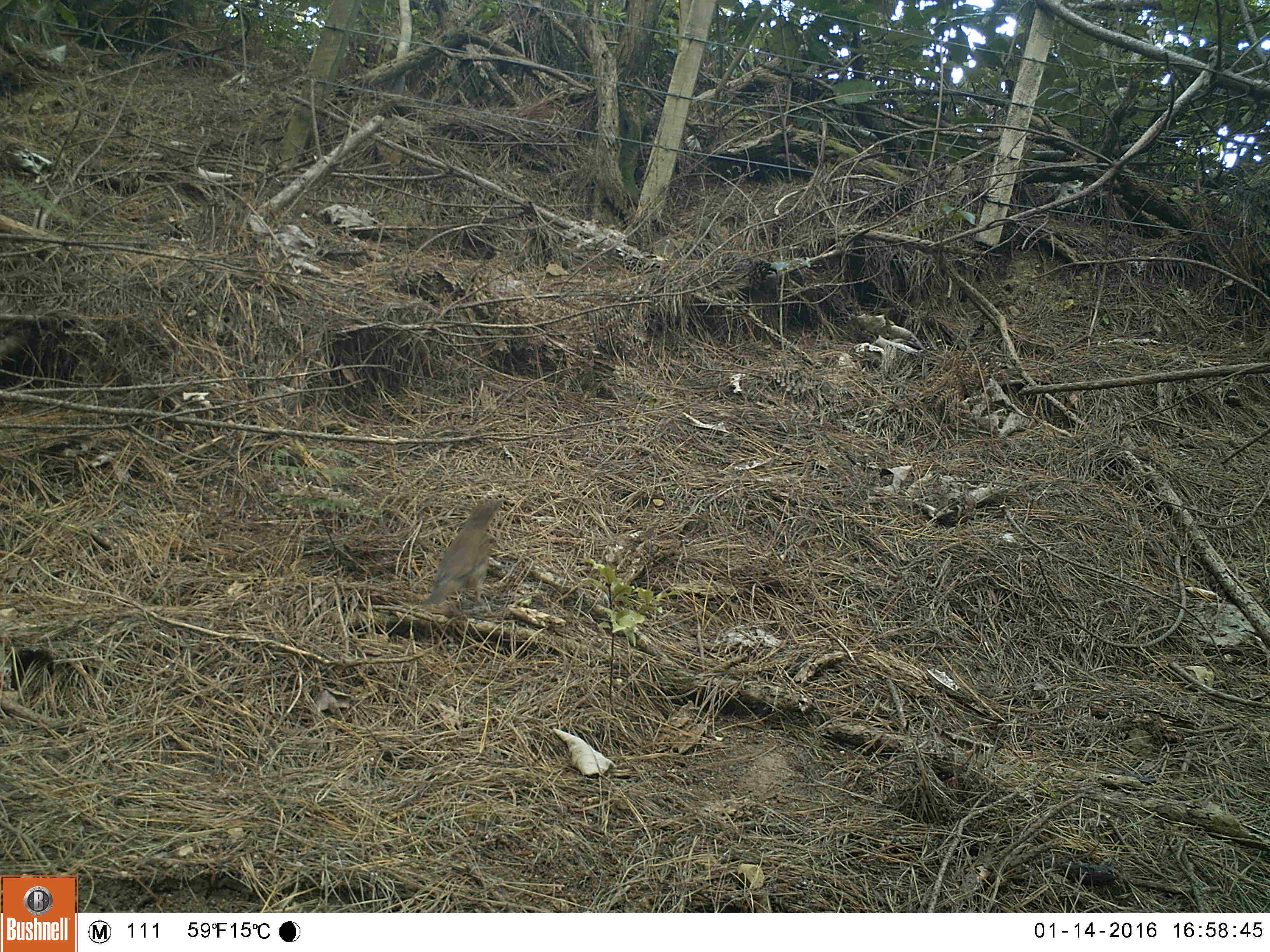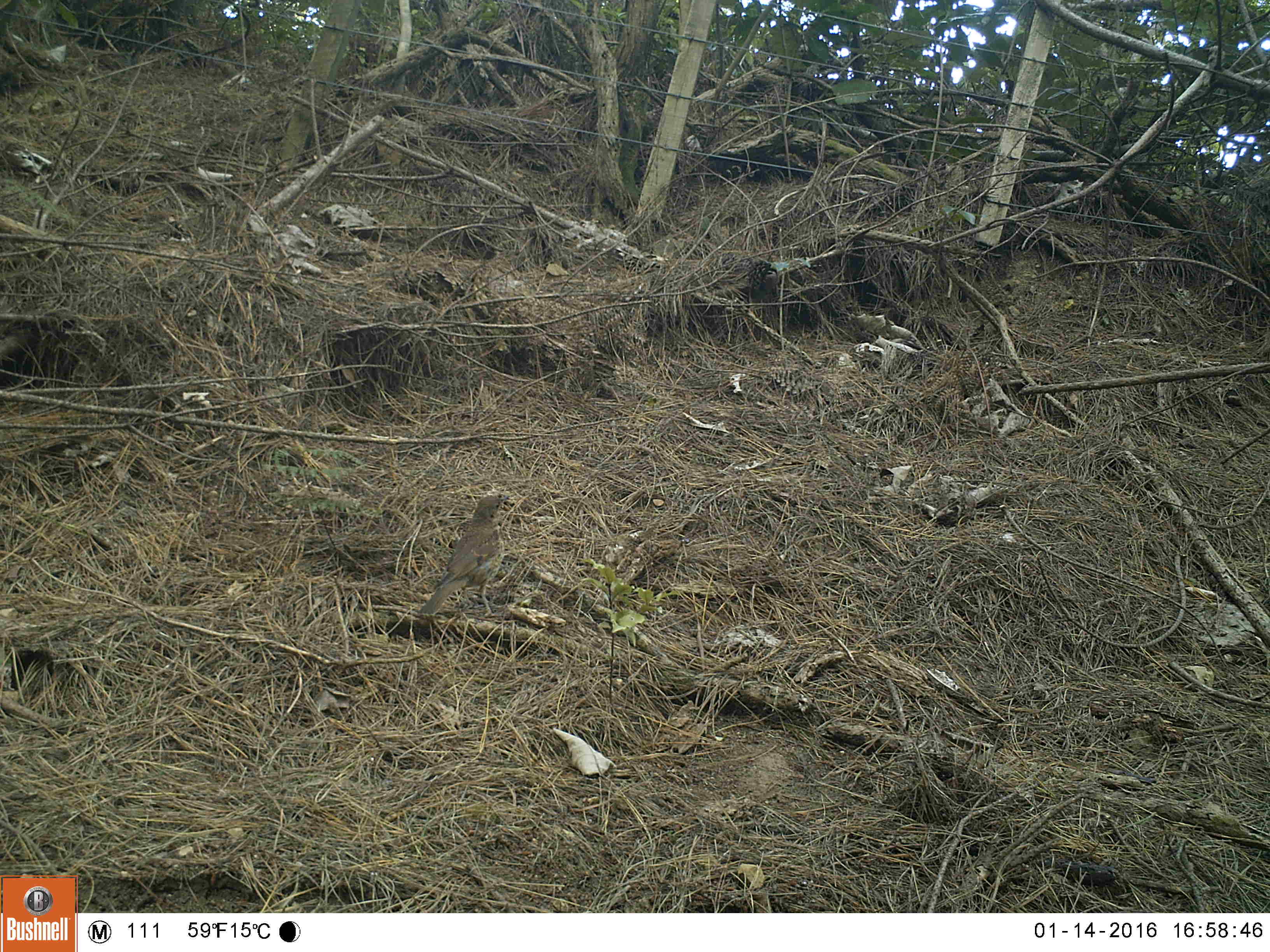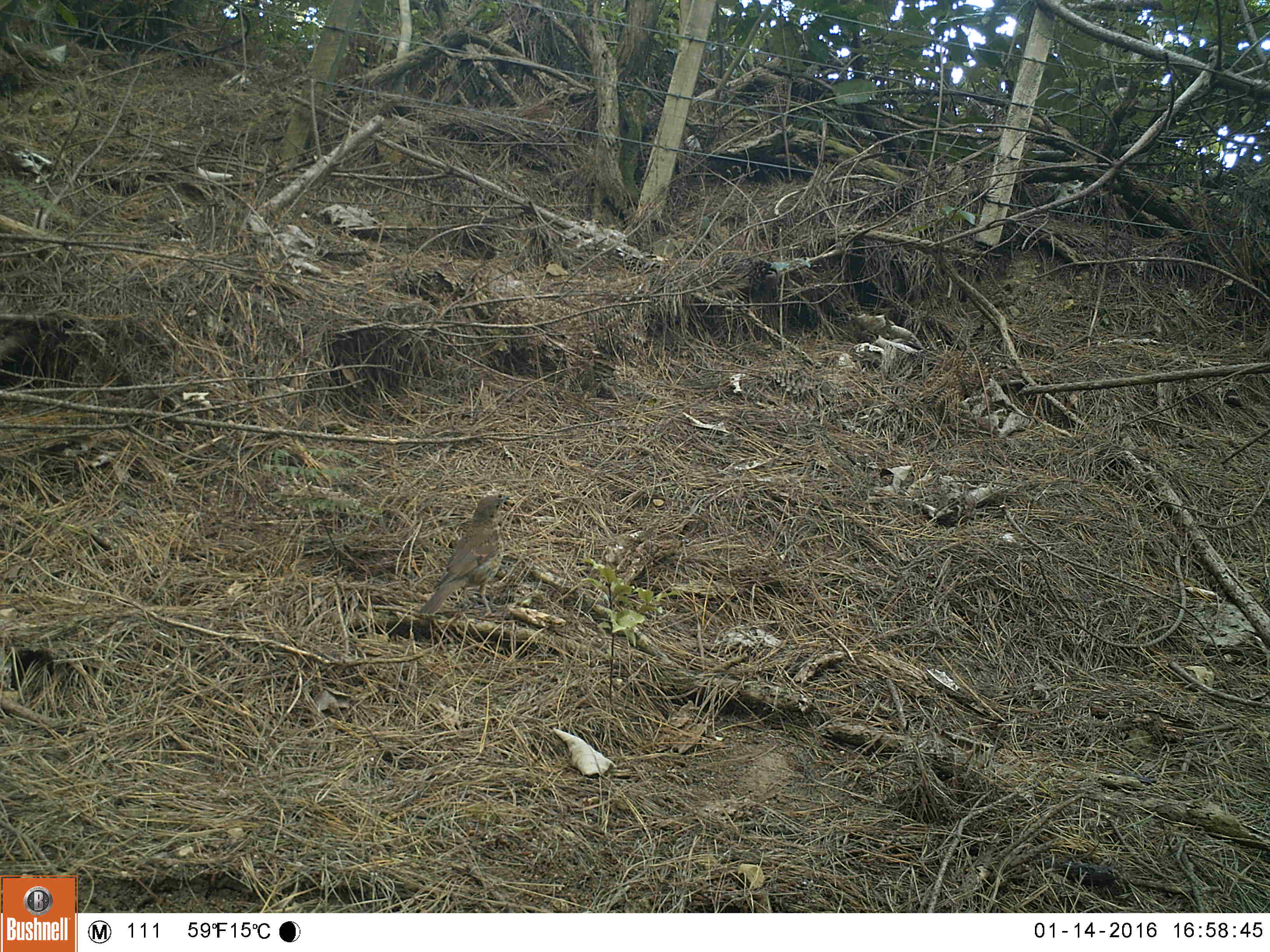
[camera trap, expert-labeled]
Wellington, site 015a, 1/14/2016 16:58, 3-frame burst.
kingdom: Animalia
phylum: Chordata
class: Aves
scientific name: Aves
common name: bird